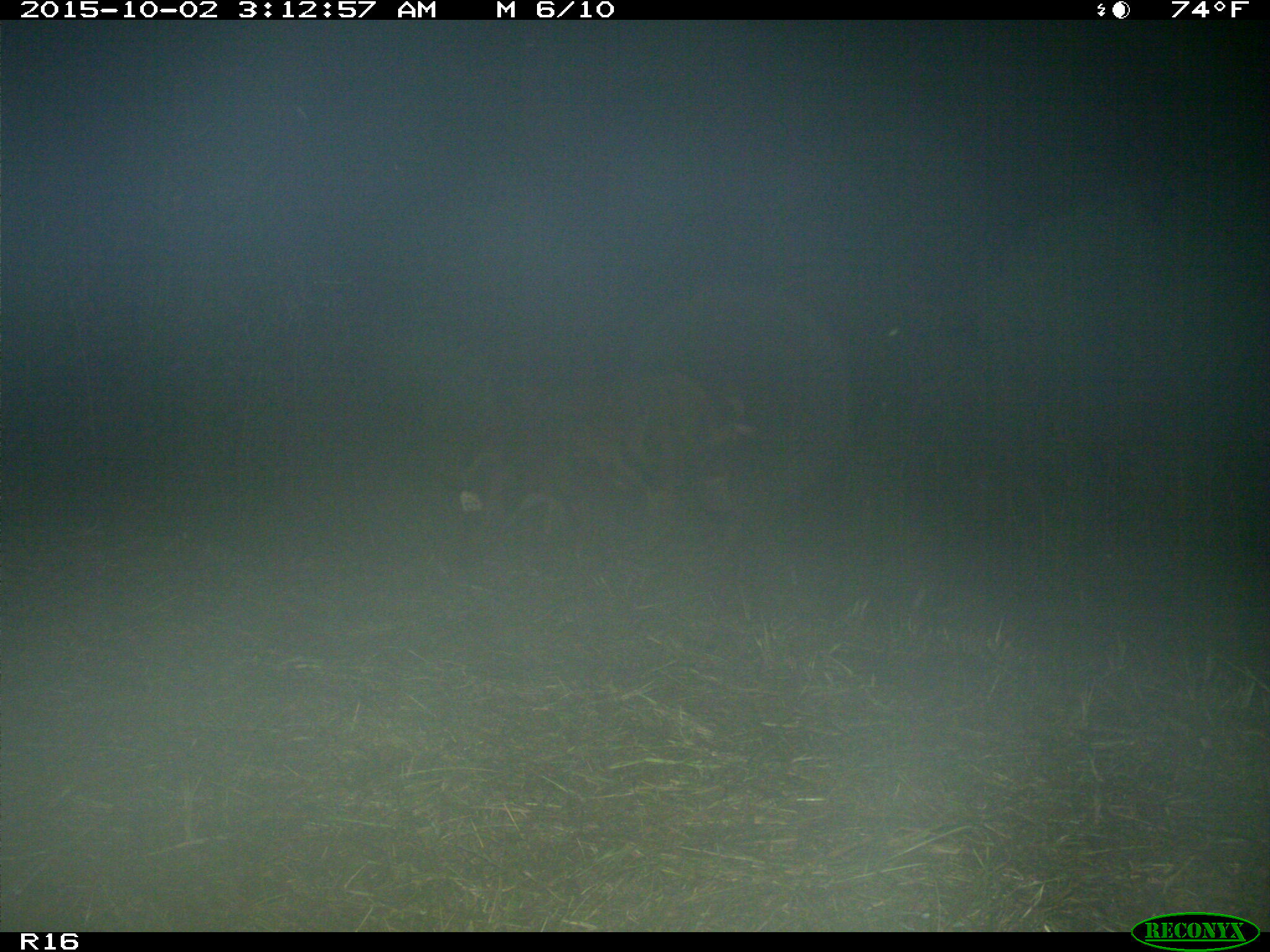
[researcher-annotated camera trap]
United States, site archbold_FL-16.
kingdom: Animalia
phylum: Chordata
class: Mammalia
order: Artiodactyla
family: Suidae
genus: Sus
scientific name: Sus scrofa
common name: wild boar